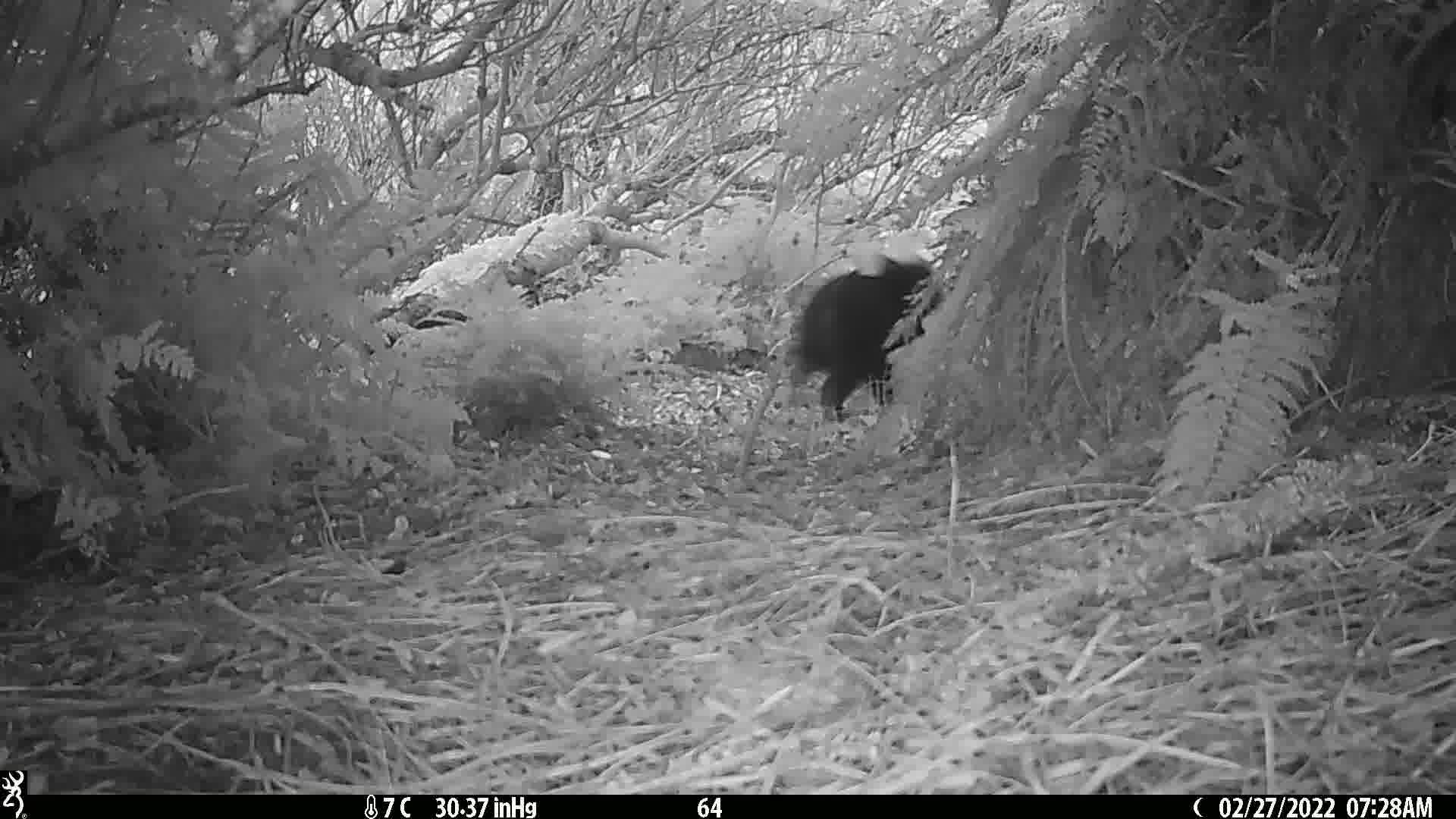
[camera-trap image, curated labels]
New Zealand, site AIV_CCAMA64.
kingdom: Animalia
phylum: Chordata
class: Mammalia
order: Artiodactyla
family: Suidae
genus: Sus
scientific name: Sus scrofa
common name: pig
Pig (Sus scrofa).